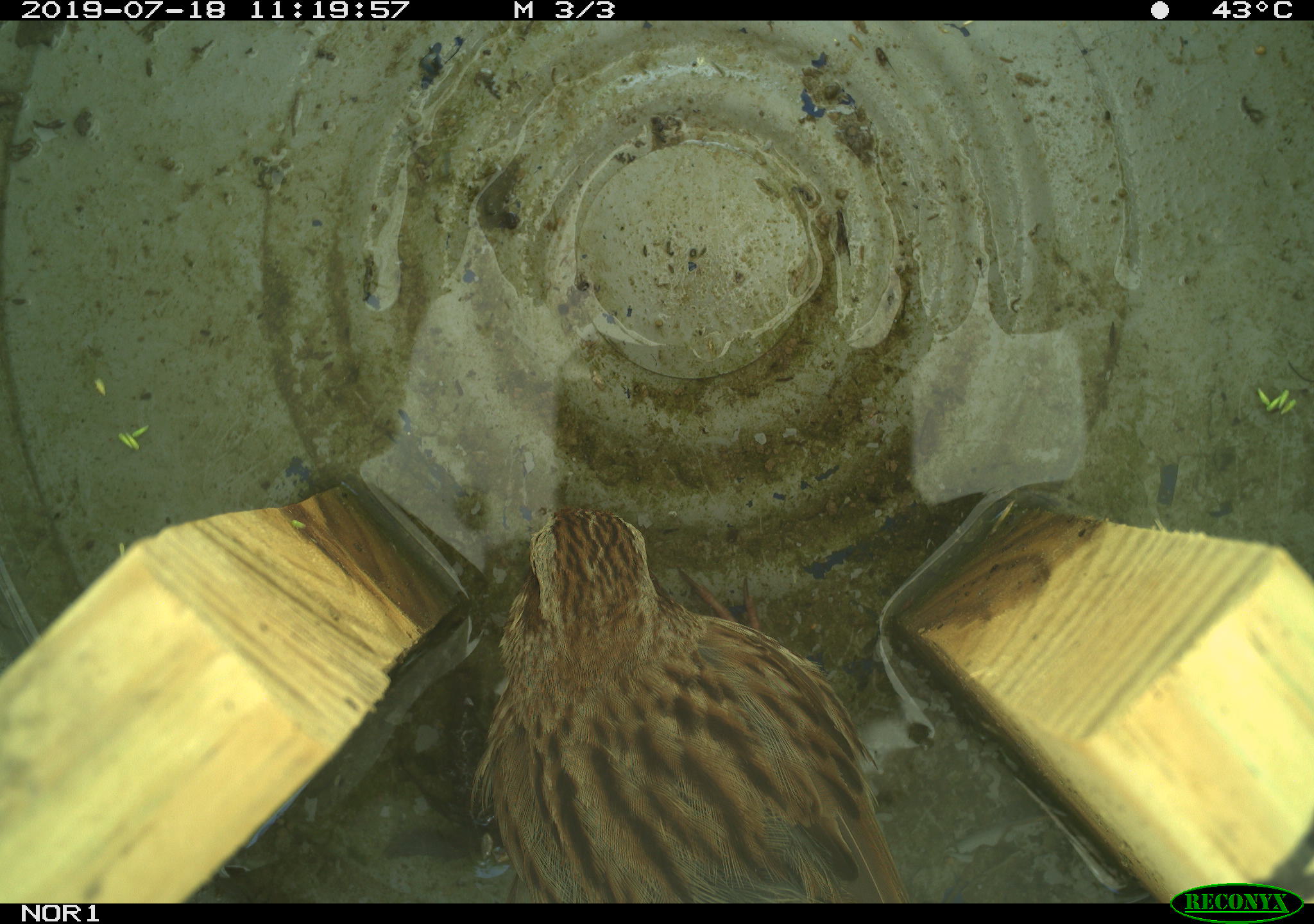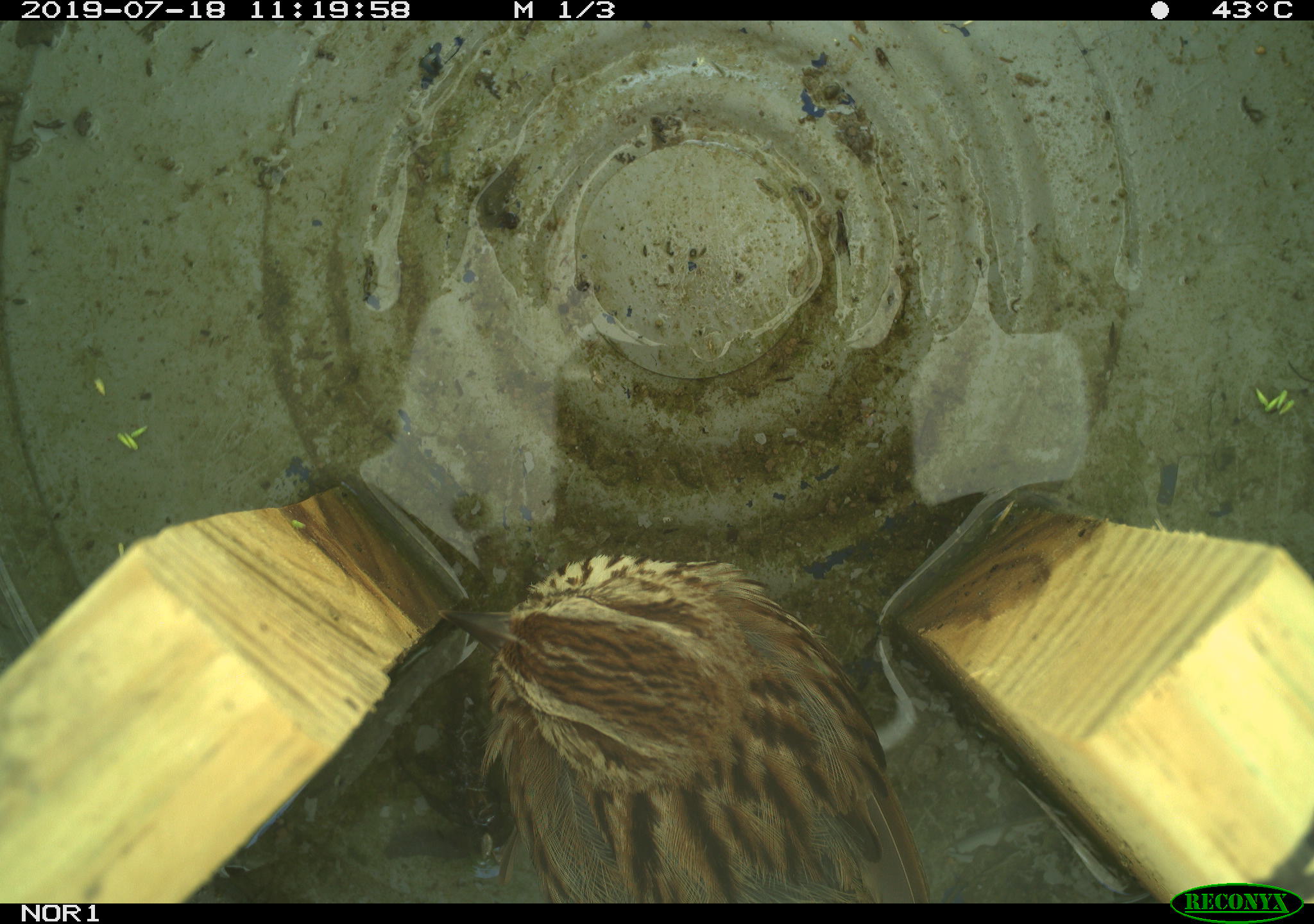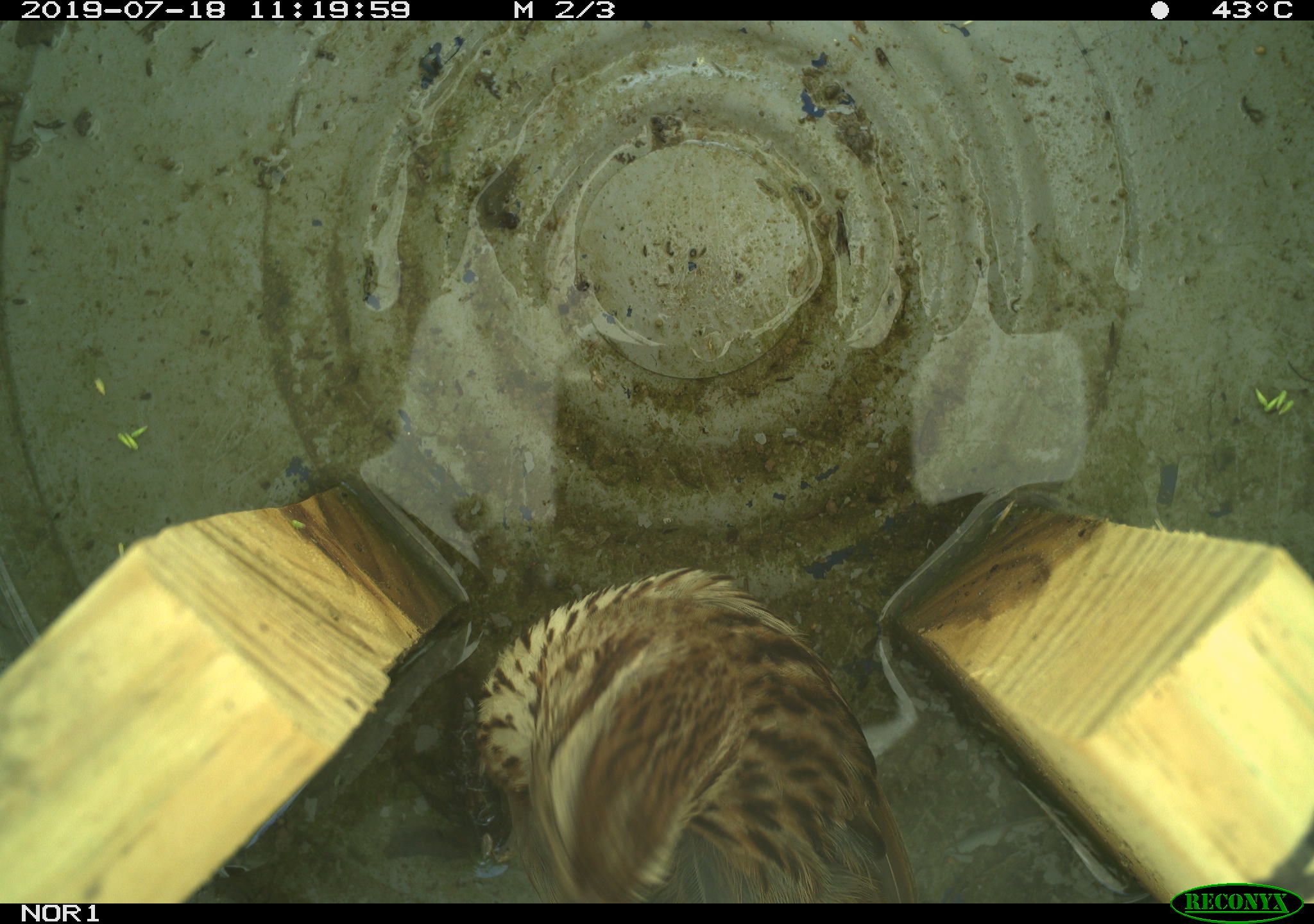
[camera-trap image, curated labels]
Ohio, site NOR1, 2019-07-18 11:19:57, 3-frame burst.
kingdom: Animalia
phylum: Chordata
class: Aves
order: Passeriformes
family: Passerellidae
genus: Melospiza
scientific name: Melospiza melodia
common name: song sparrow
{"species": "song sparrow (Melospiza melodia)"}